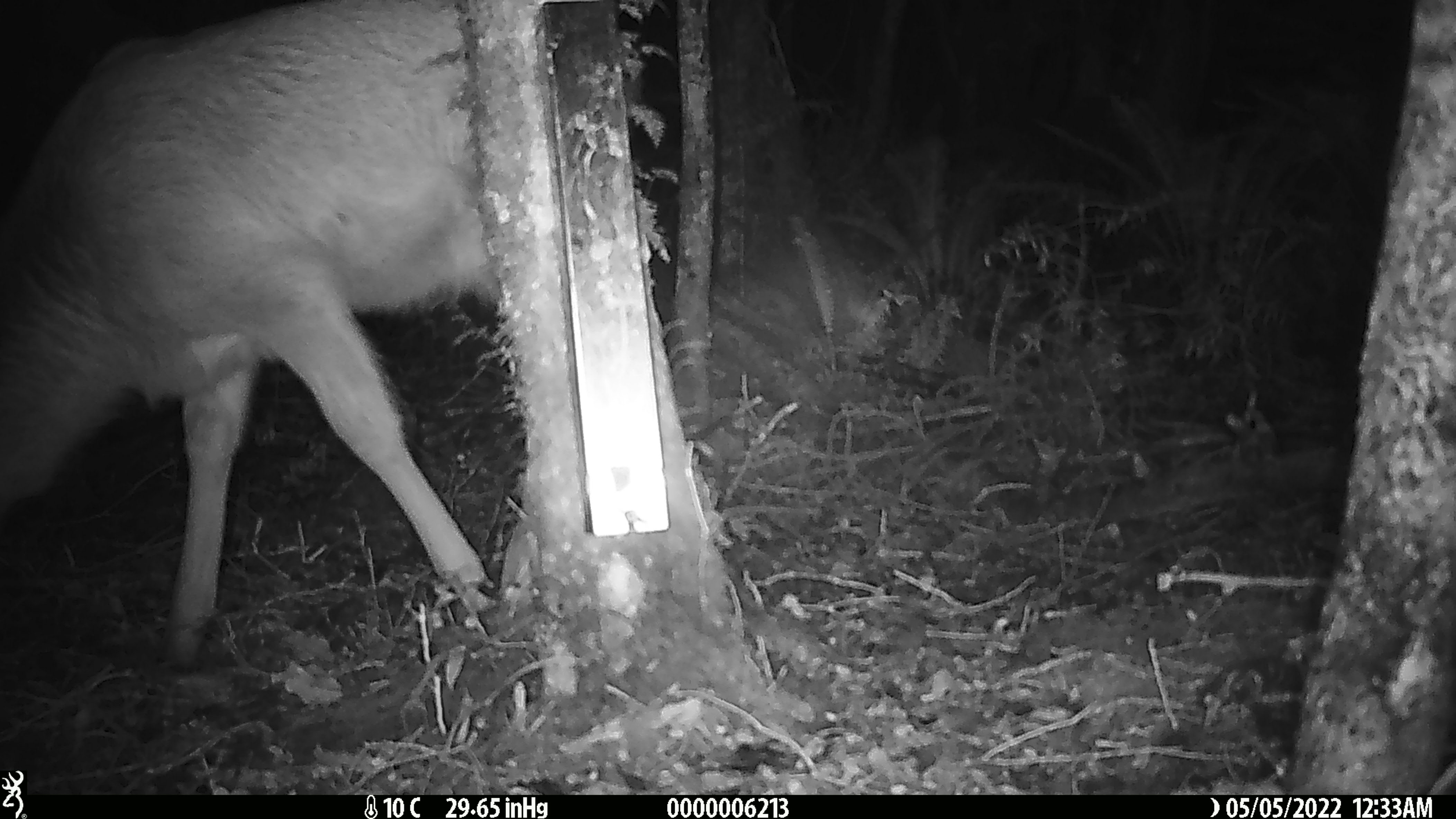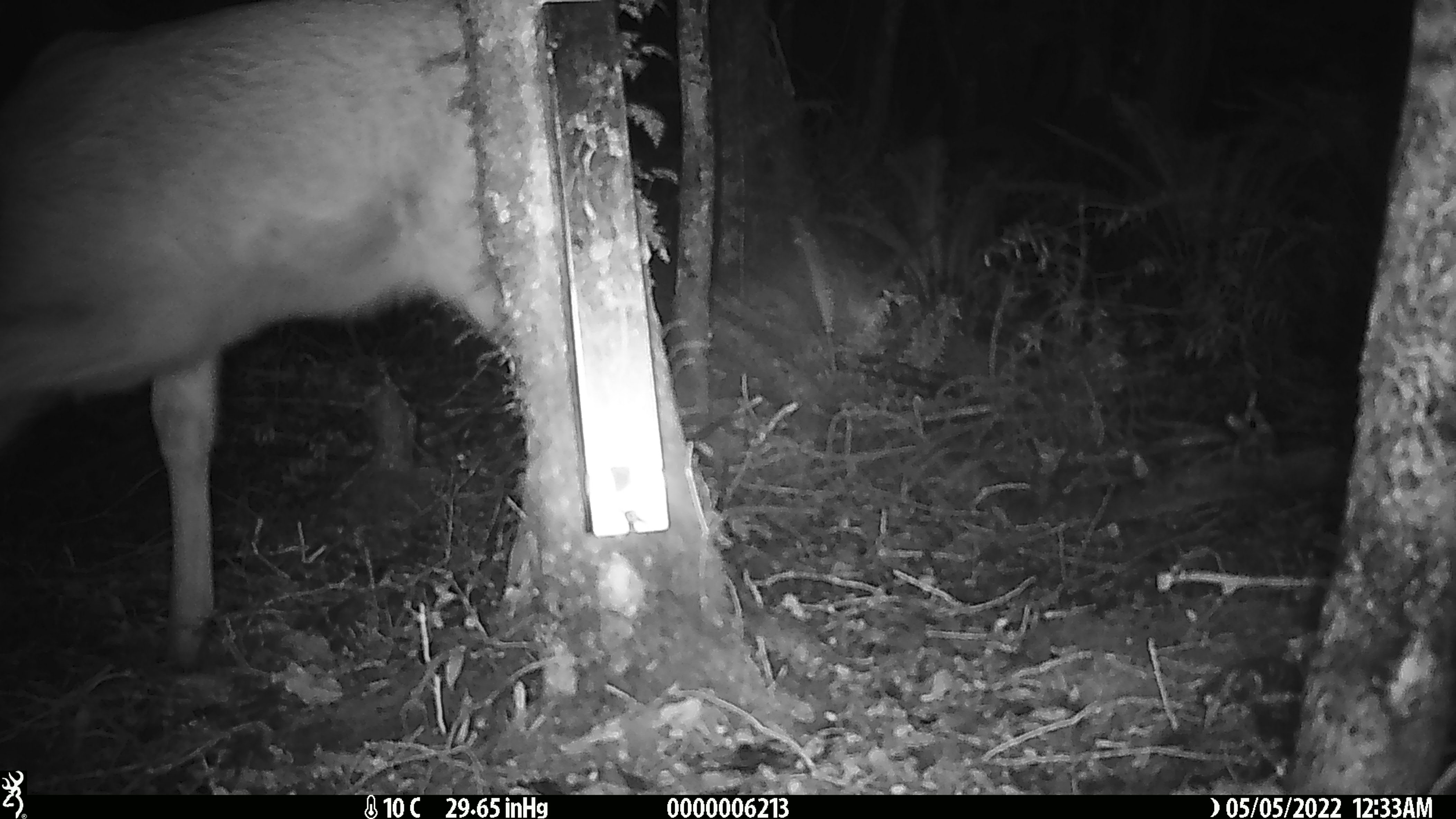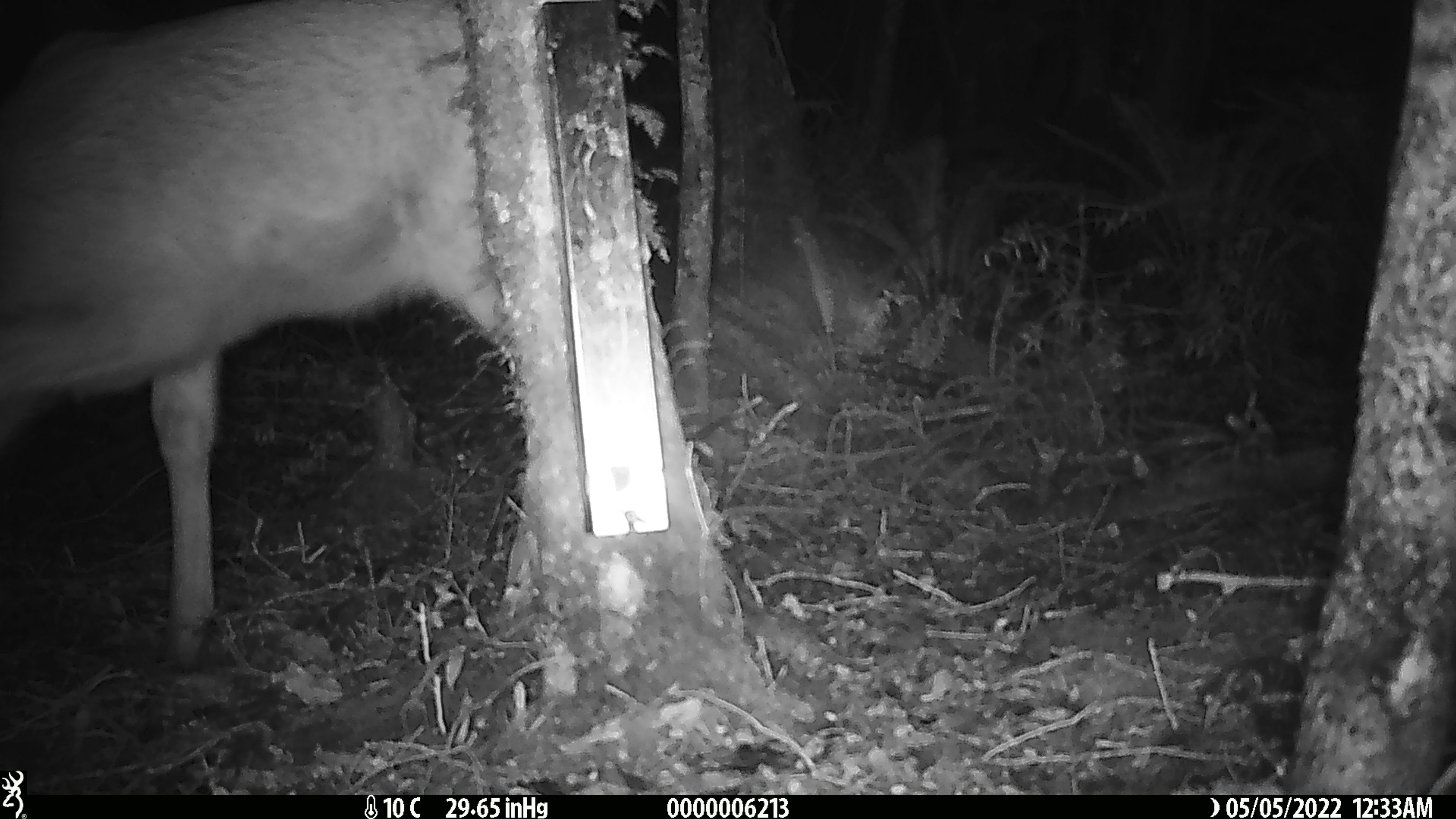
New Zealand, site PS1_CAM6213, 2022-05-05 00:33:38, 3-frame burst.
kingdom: Animalia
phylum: Chordata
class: Mammalia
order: Artiodactyla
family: Cervidae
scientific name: Cervidae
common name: deer